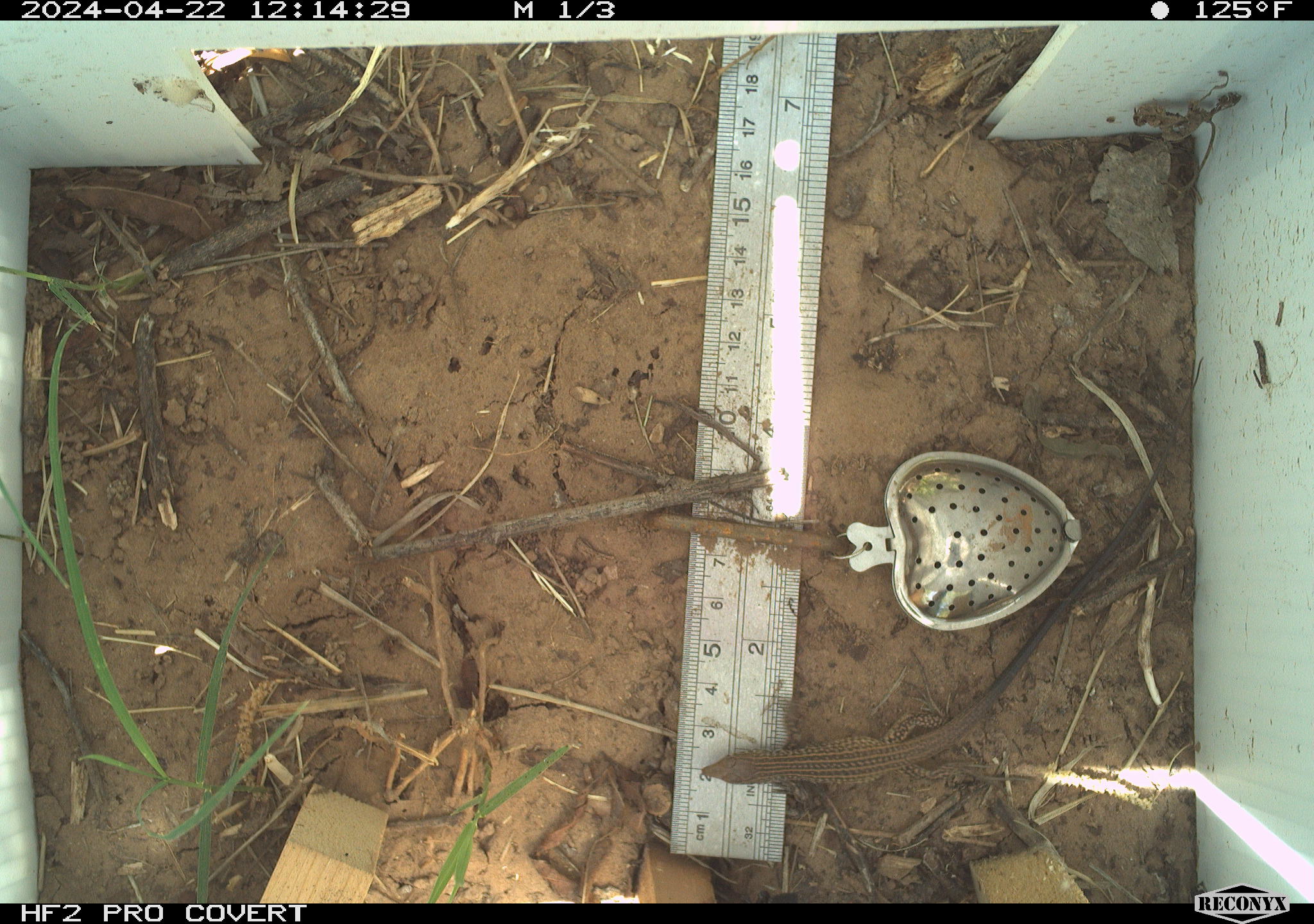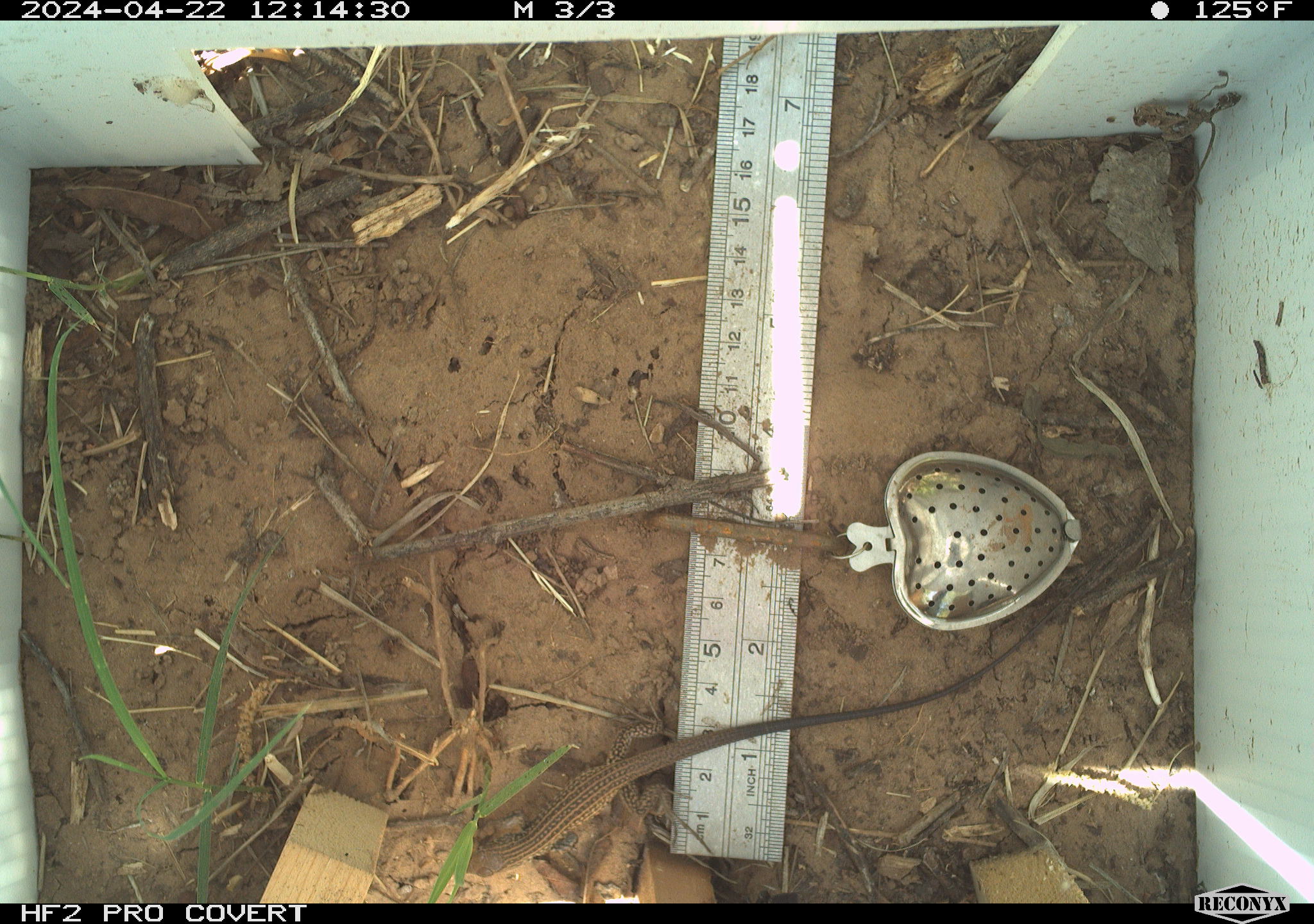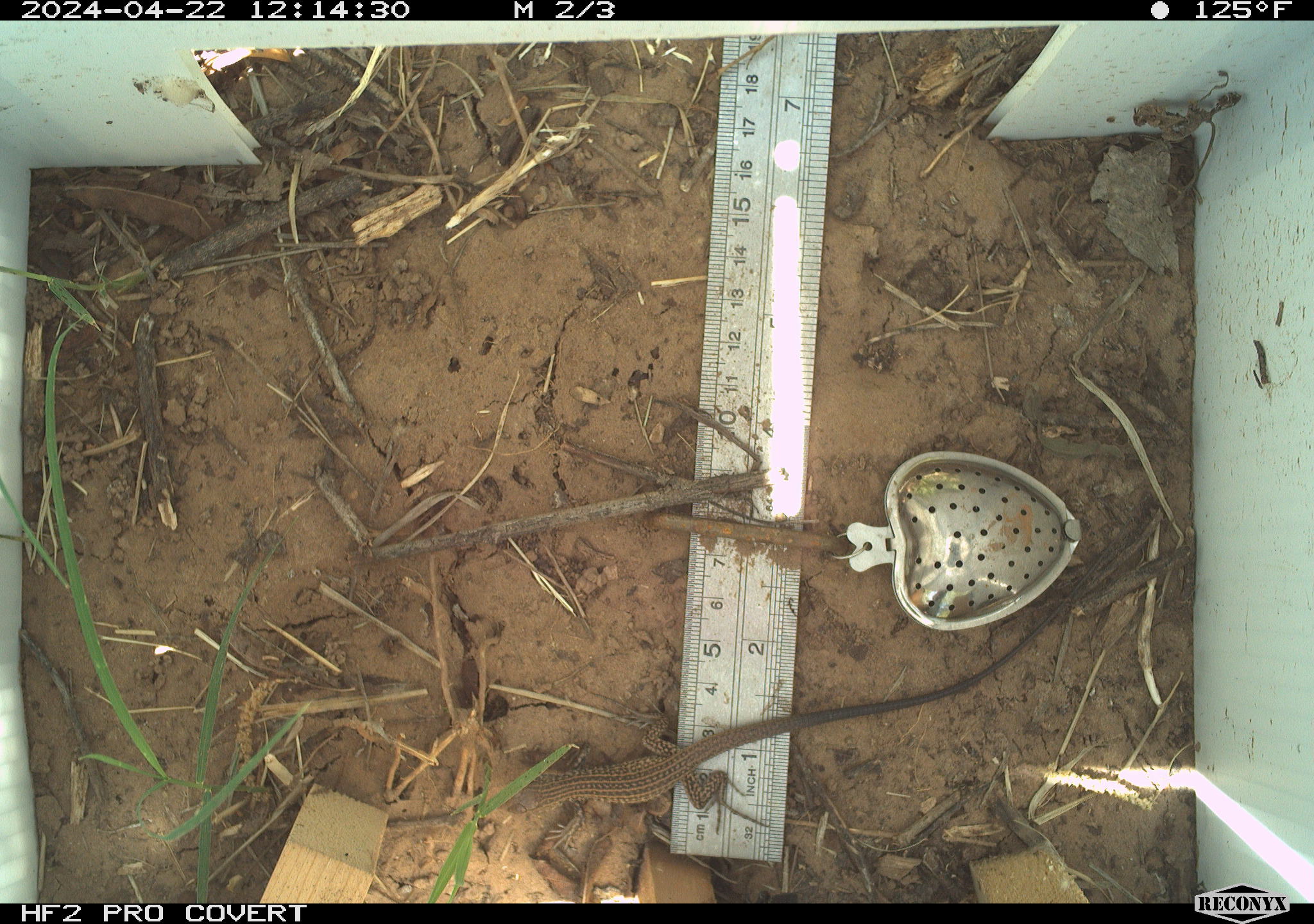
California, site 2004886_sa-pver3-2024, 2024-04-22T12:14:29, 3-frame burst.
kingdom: Animalia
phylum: Chordata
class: Reptilia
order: Squamata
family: Teiidae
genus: Aspidoscelis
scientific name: Aspidoscelis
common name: whiptail lizards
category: aspidoscelis species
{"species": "aspidoscelis species (whiptail lizards) (Aspidoscelis)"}